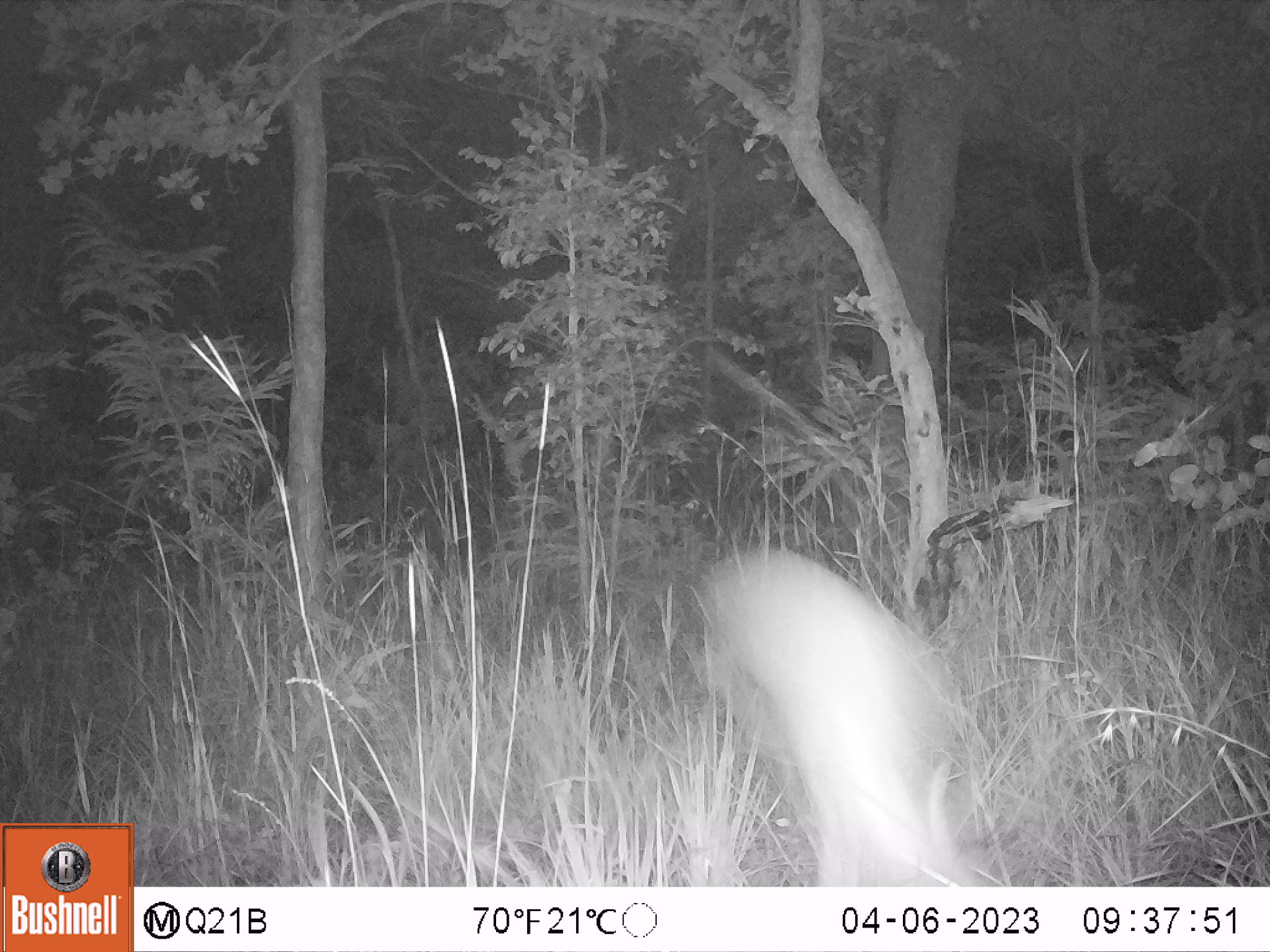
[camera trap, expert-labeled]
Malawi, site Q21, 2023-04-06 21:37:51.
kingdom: Animalia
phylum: Chordata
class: Mammalia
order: Artiodactyla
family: Bovidae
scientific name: Antilopinae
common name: small antelope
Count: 1.